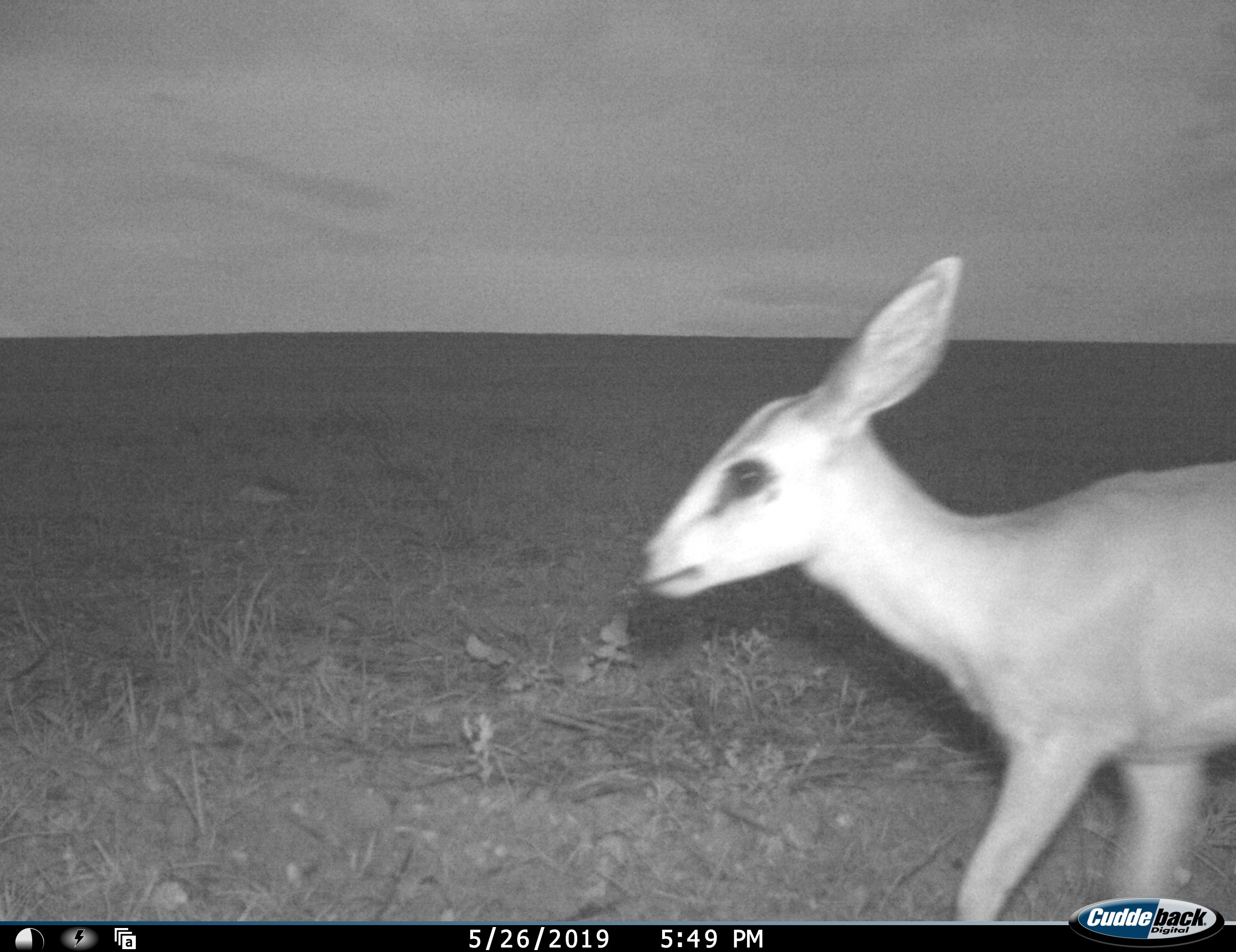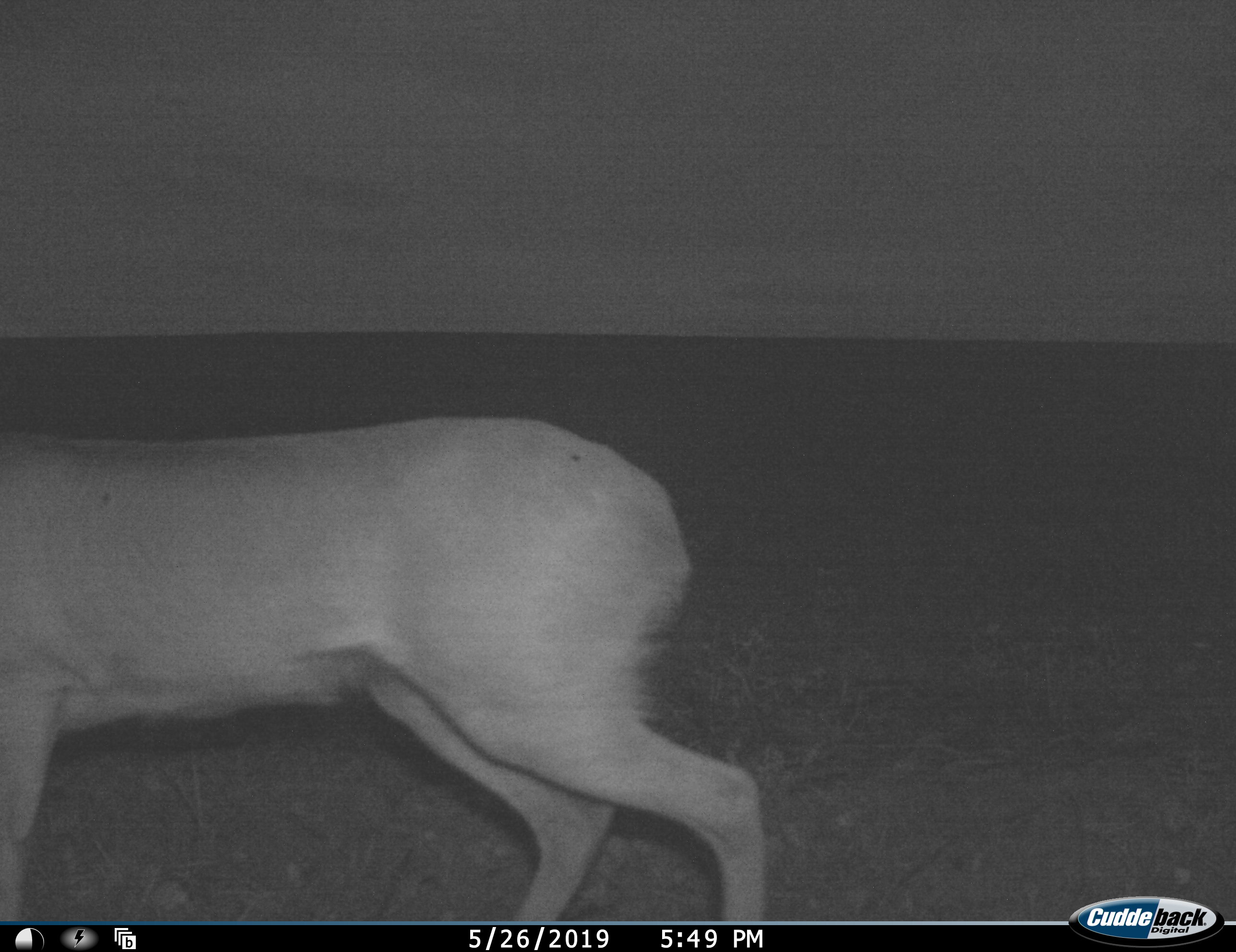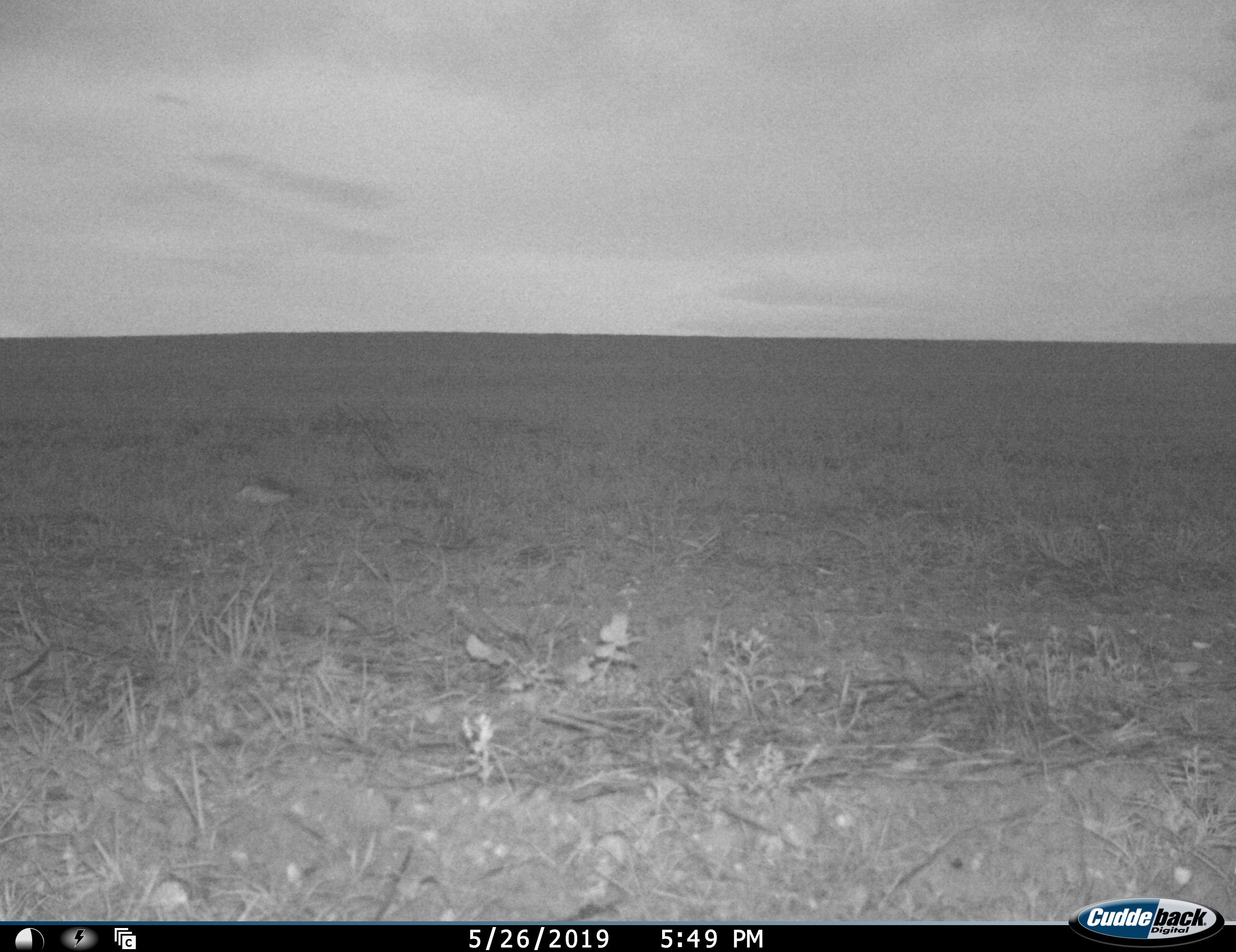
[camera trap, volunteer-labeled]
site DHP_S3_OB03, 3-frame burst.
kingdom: Animalia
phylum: Chordata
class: Mammalia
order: Artiodactyla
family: Bovidae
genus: Raphicerus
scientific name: Raphicerus campestris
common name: steenbok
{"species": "steenbok (Raphicerus campestris)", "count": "1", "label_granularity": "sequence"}